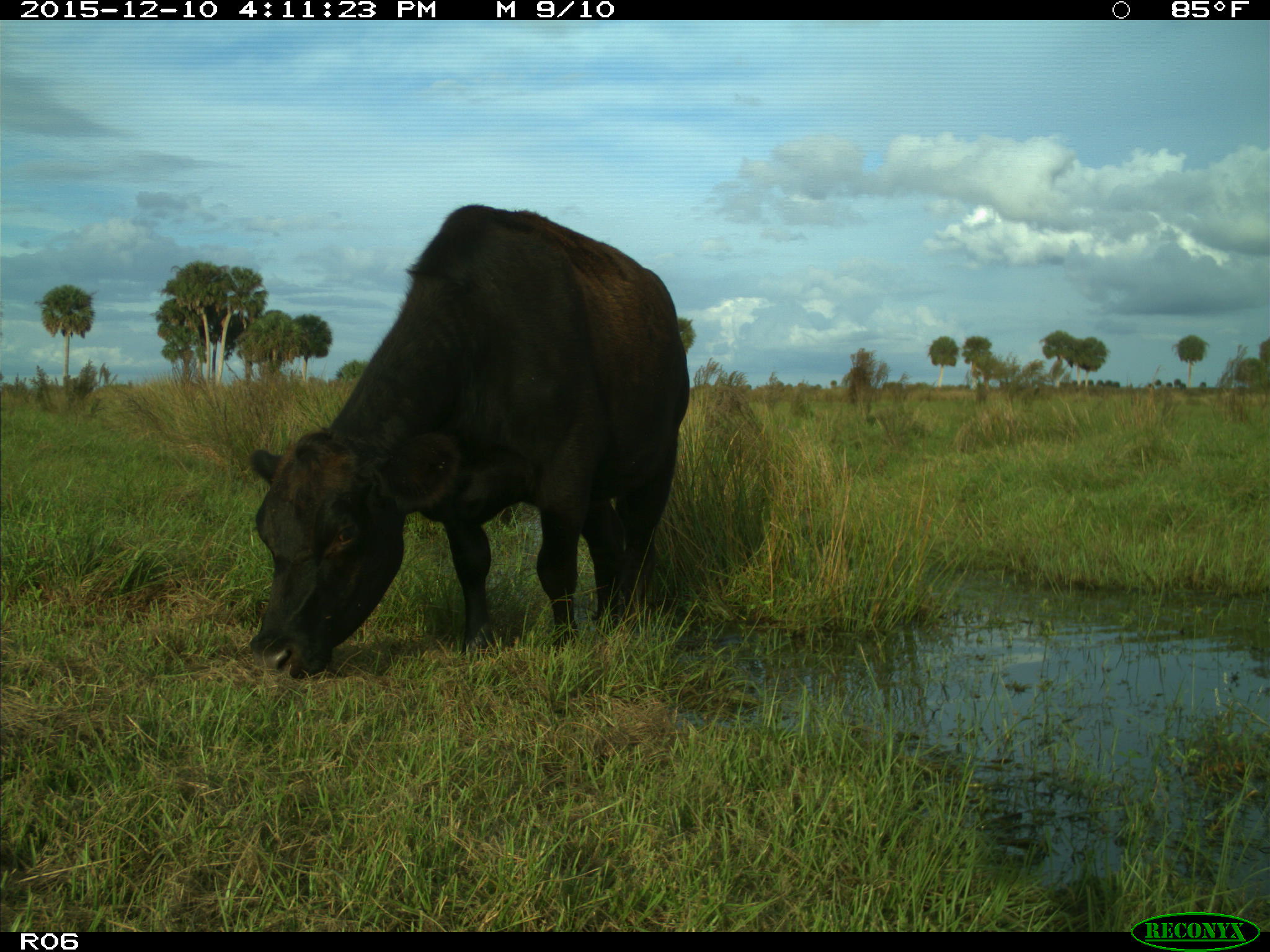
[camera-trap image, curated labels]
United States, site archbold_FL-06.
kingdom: Animalia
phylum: Chordata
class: Mammalia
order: Artiodactyla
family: Bovidae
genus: Bos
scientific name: Bos taurus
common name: domestic cow